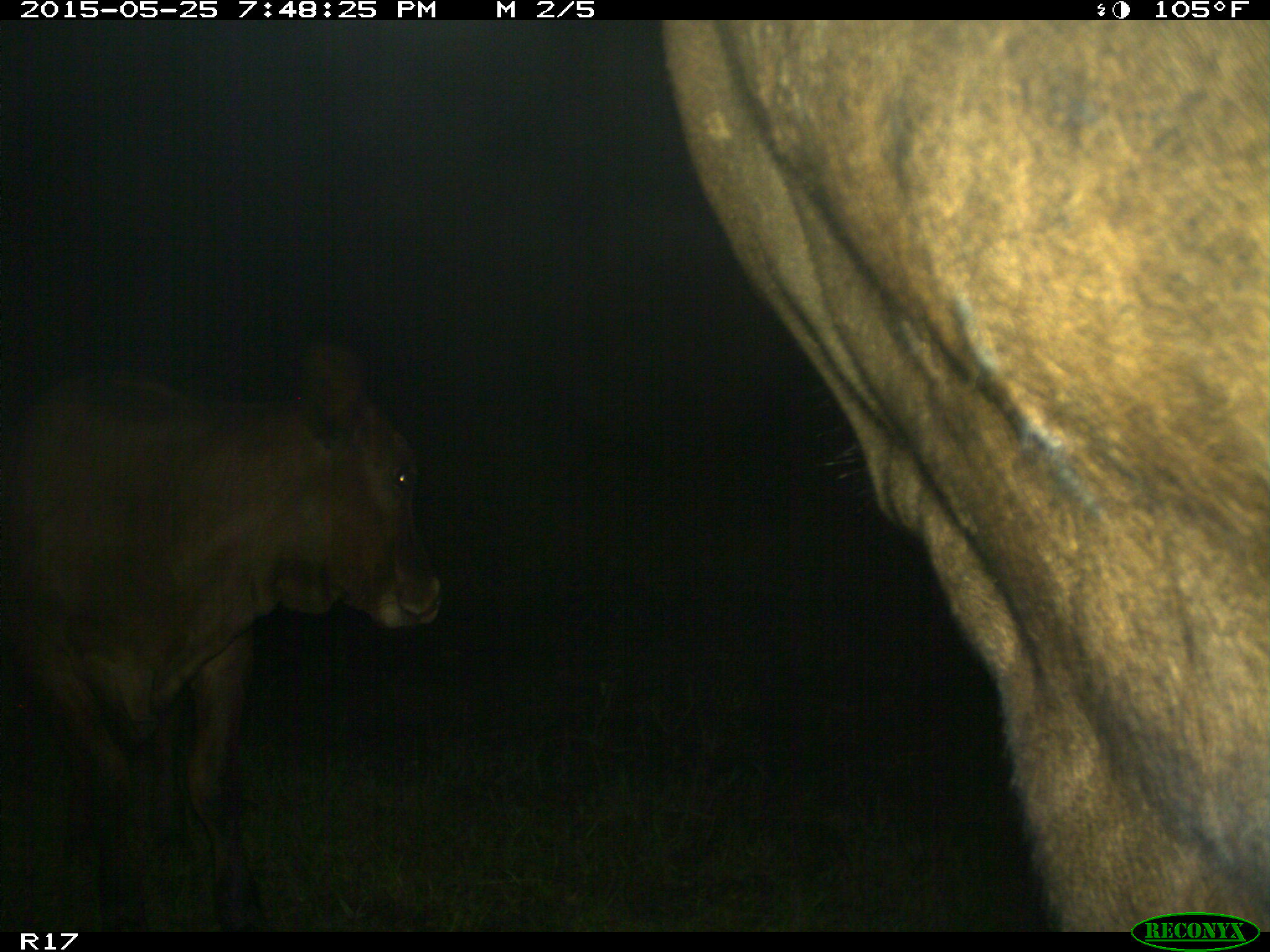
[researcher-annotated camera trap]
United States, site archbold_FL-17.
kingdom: Animalia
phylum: Chordata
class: Mammalia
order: Artiodactyla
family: Bovidae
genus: Bos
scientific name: Bos taurus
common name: domestic cow